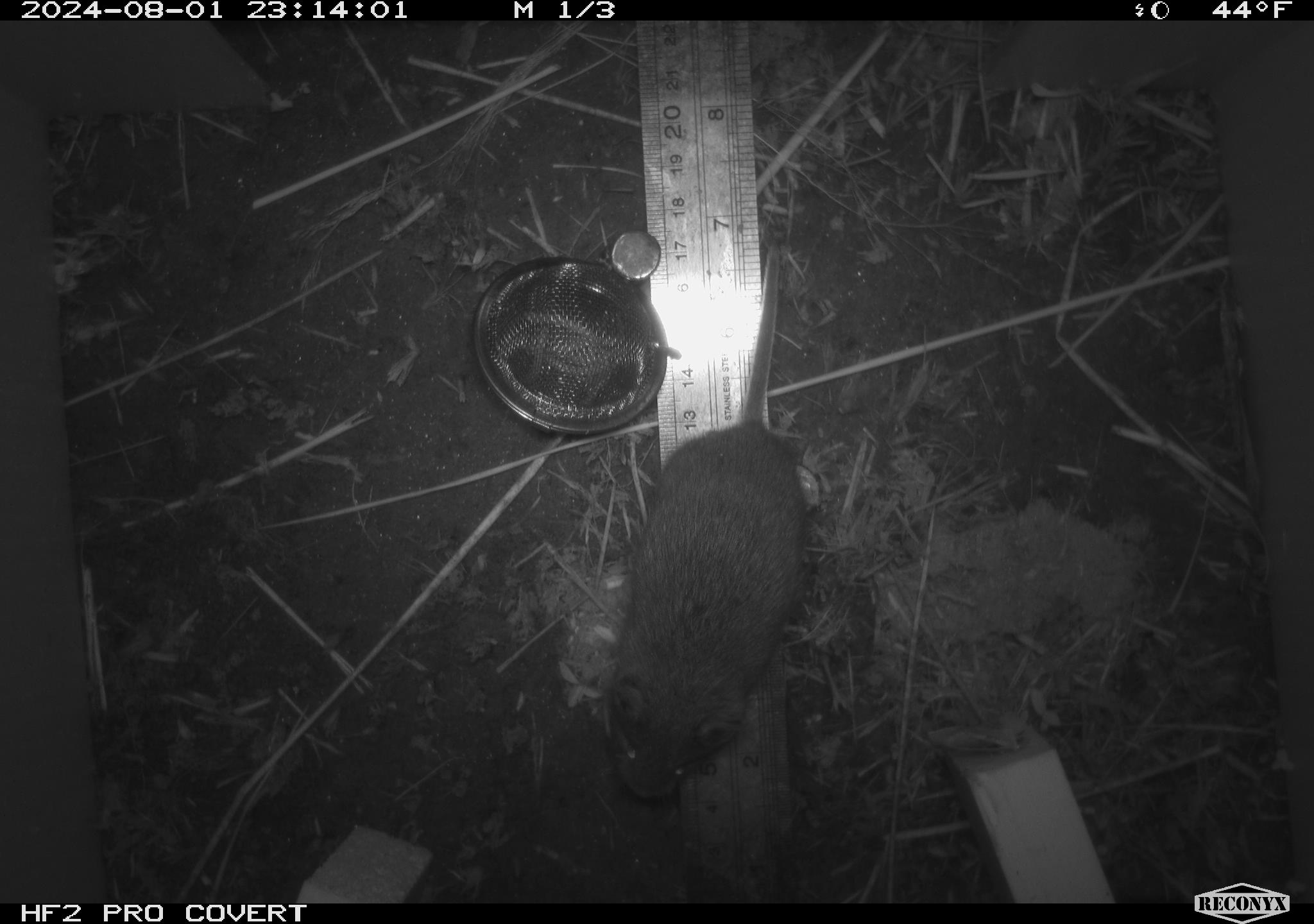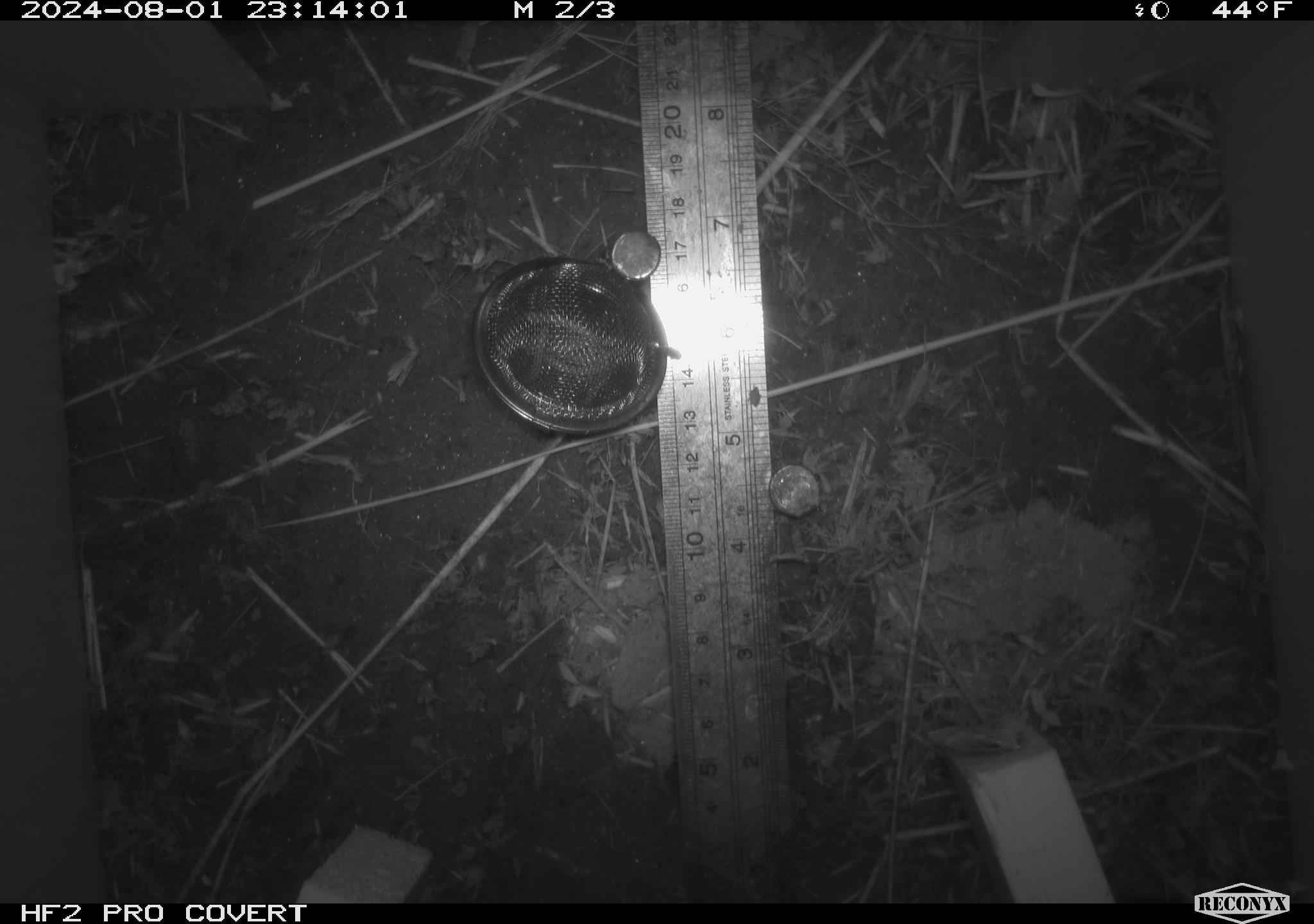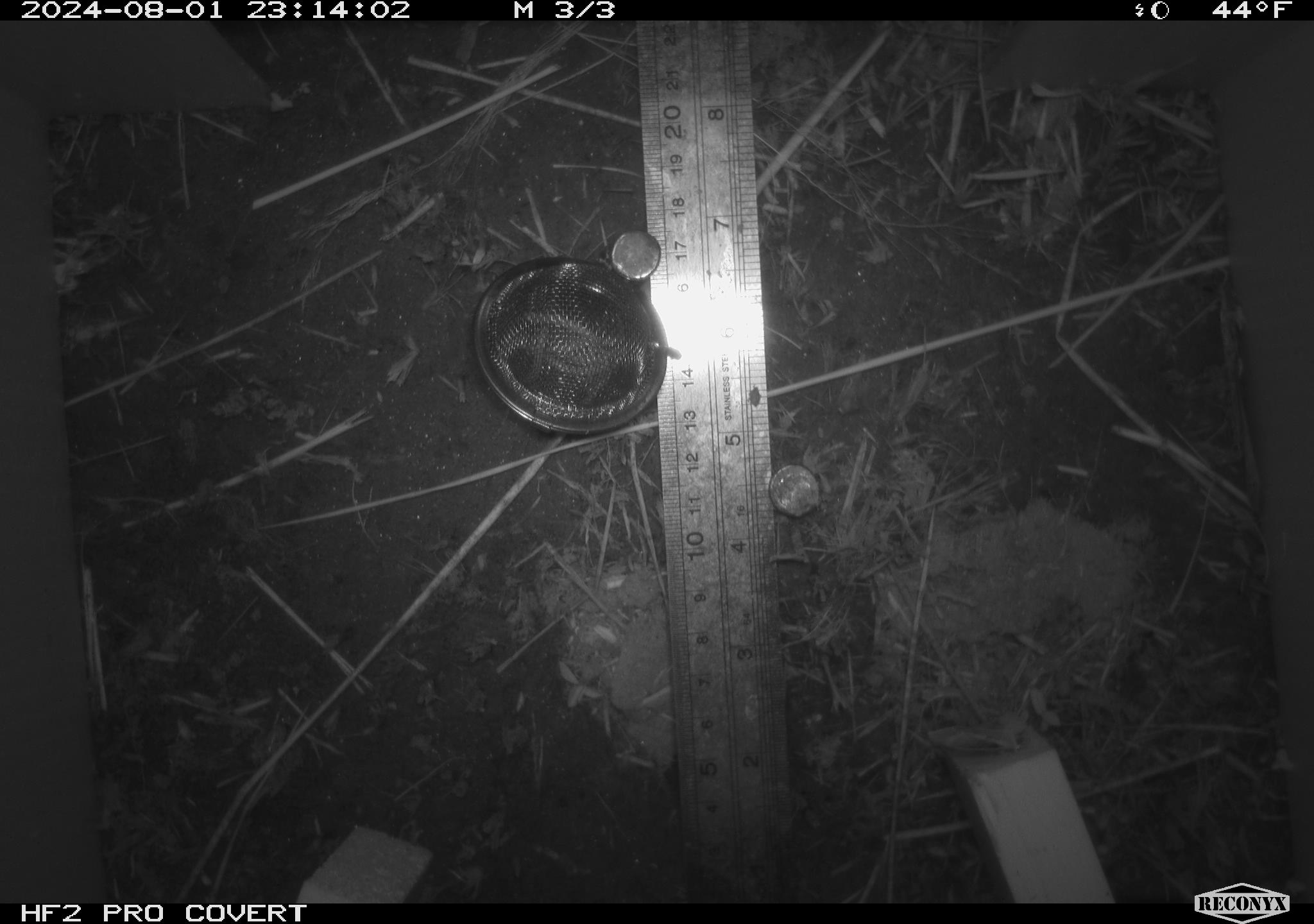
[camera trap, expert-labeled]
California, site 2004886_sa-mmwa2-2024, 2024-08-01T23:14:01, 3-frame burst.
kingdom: Animalia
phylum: Chordata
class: Mammalia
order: Rodentia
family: Cricetidae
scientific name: Arvicolinae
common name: voles, lemmings, and muskrats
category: arvicolinae subfamily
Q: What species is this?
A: Arvicolinae subfamily (voles, lemmings, and muskrats) (Arvicolinae).